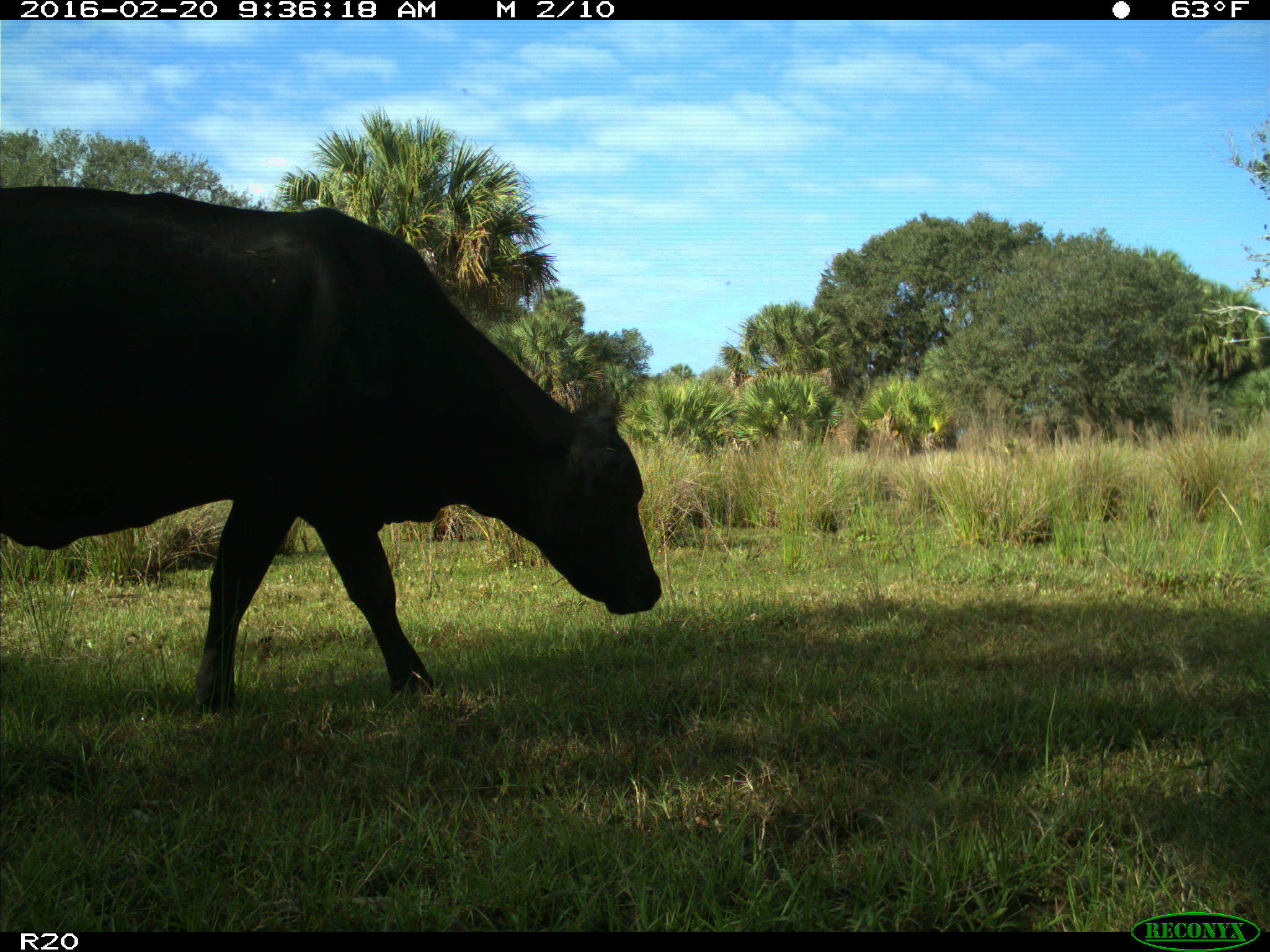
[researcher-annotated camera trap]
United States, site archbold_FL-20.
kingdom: Animalia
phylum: Chordata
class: Mammalia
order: Artiodactyla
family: Bovidae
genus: Bos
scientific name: Bos taurus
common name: domestic cow